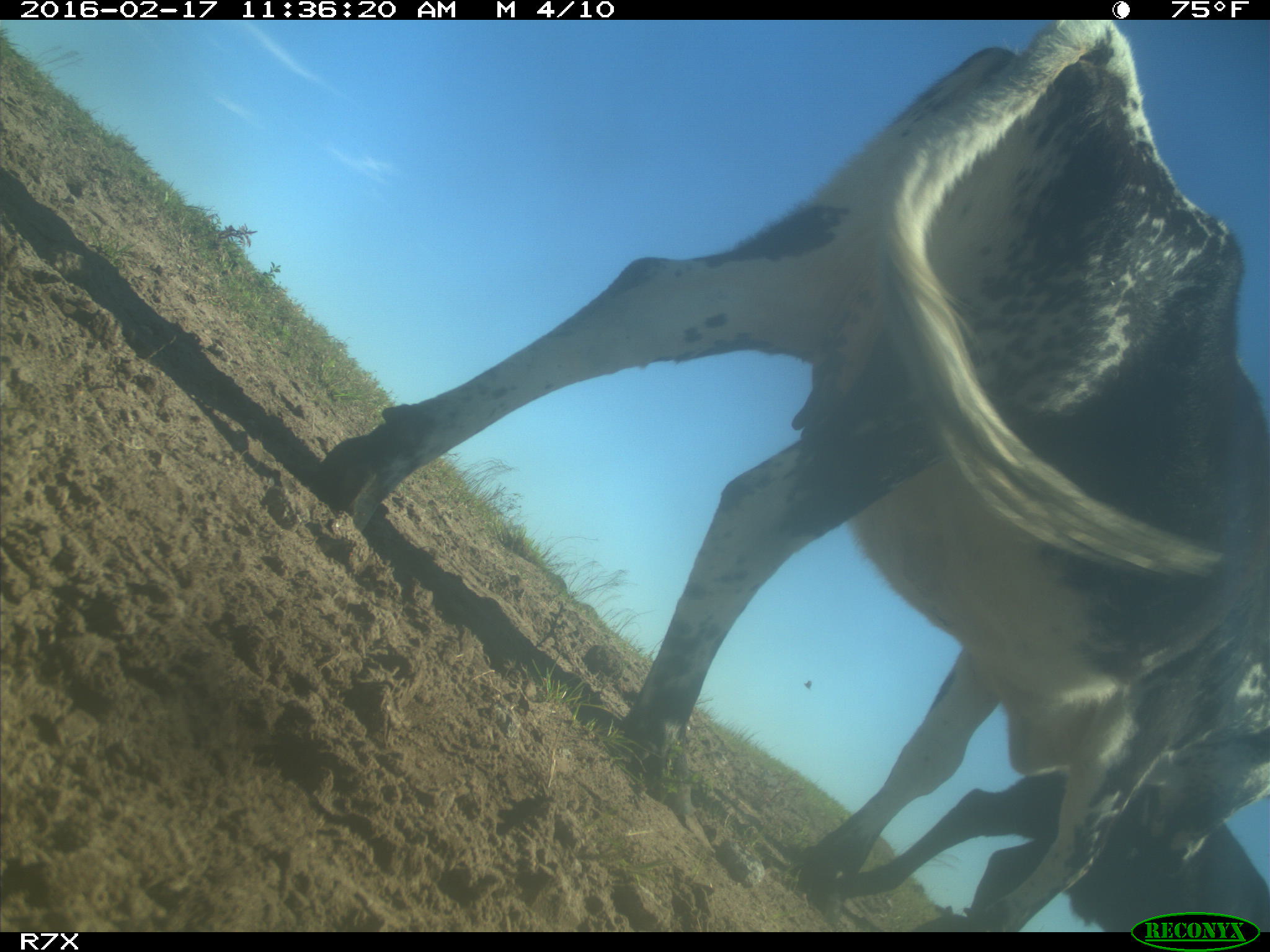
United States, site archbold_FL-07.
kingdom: Animalia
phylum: Chordata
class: Mammalia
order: Artiodactyla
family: Bovidae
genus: Bos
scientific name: Bos taurus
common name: domestic cow